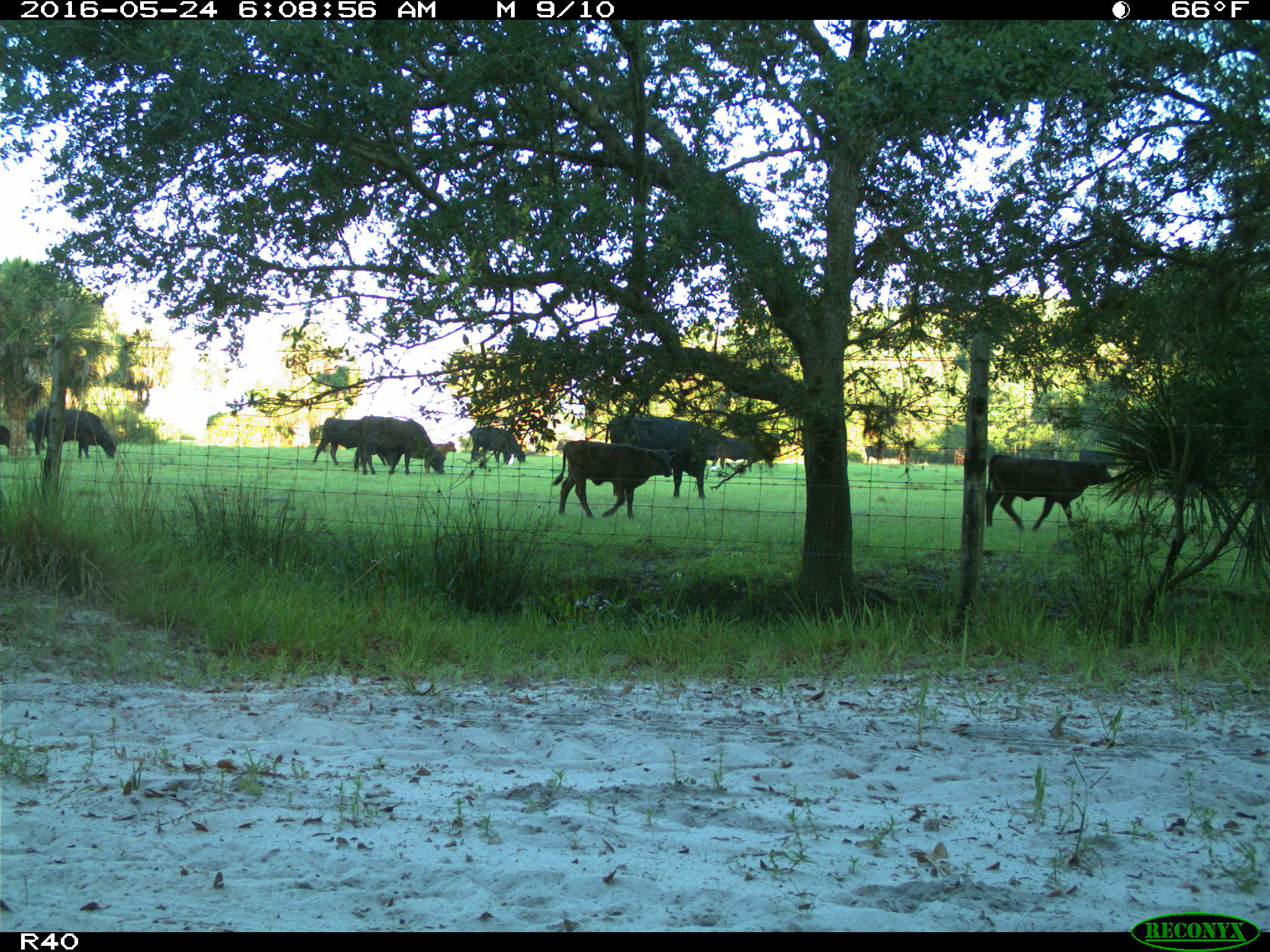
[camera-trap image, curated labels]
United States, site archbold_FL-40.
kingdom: Animalia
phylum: Chordata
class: Mammalia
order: Artiodactyla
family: Bovidae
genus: Bos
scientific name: Bos taurus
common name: domestic cow